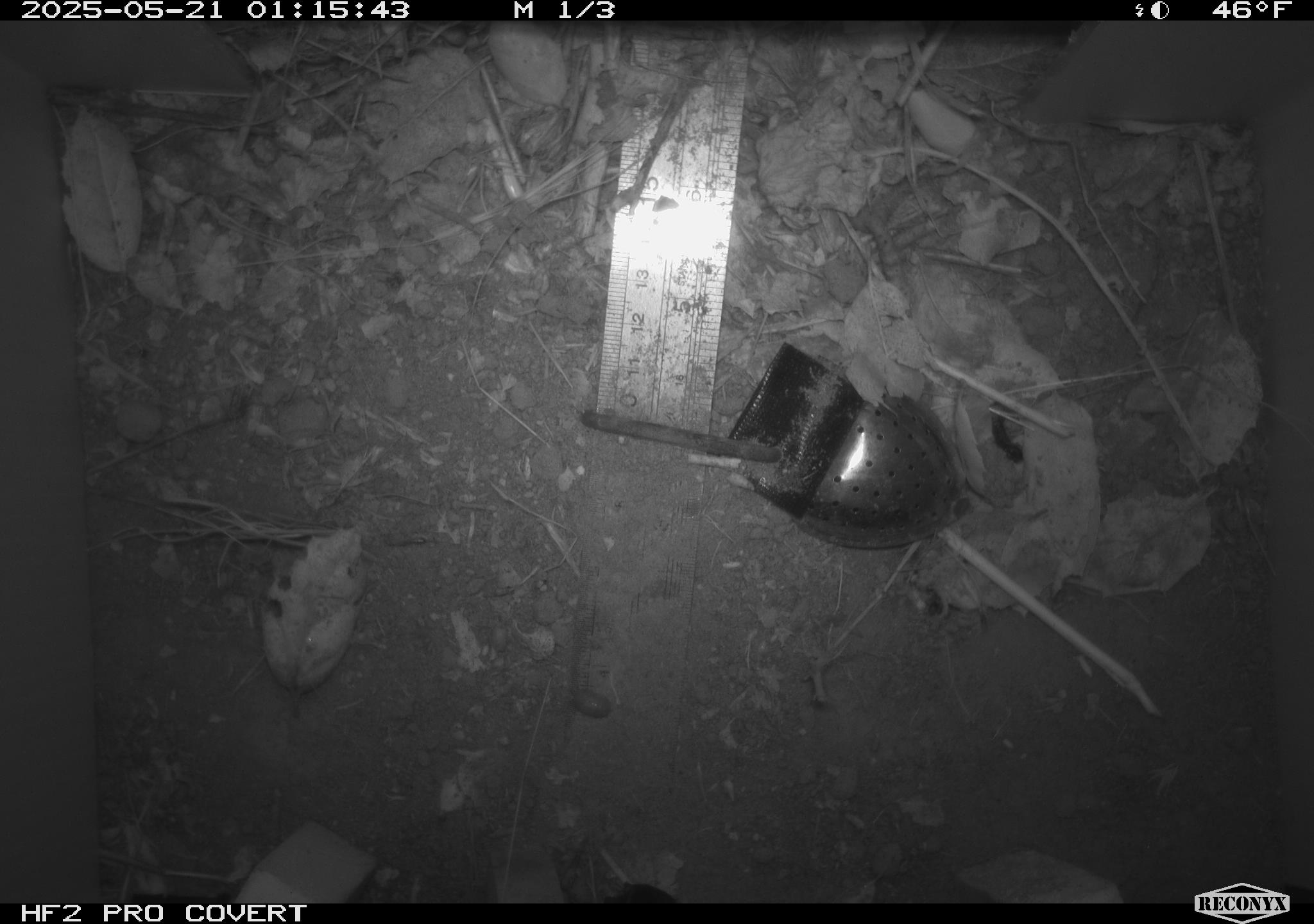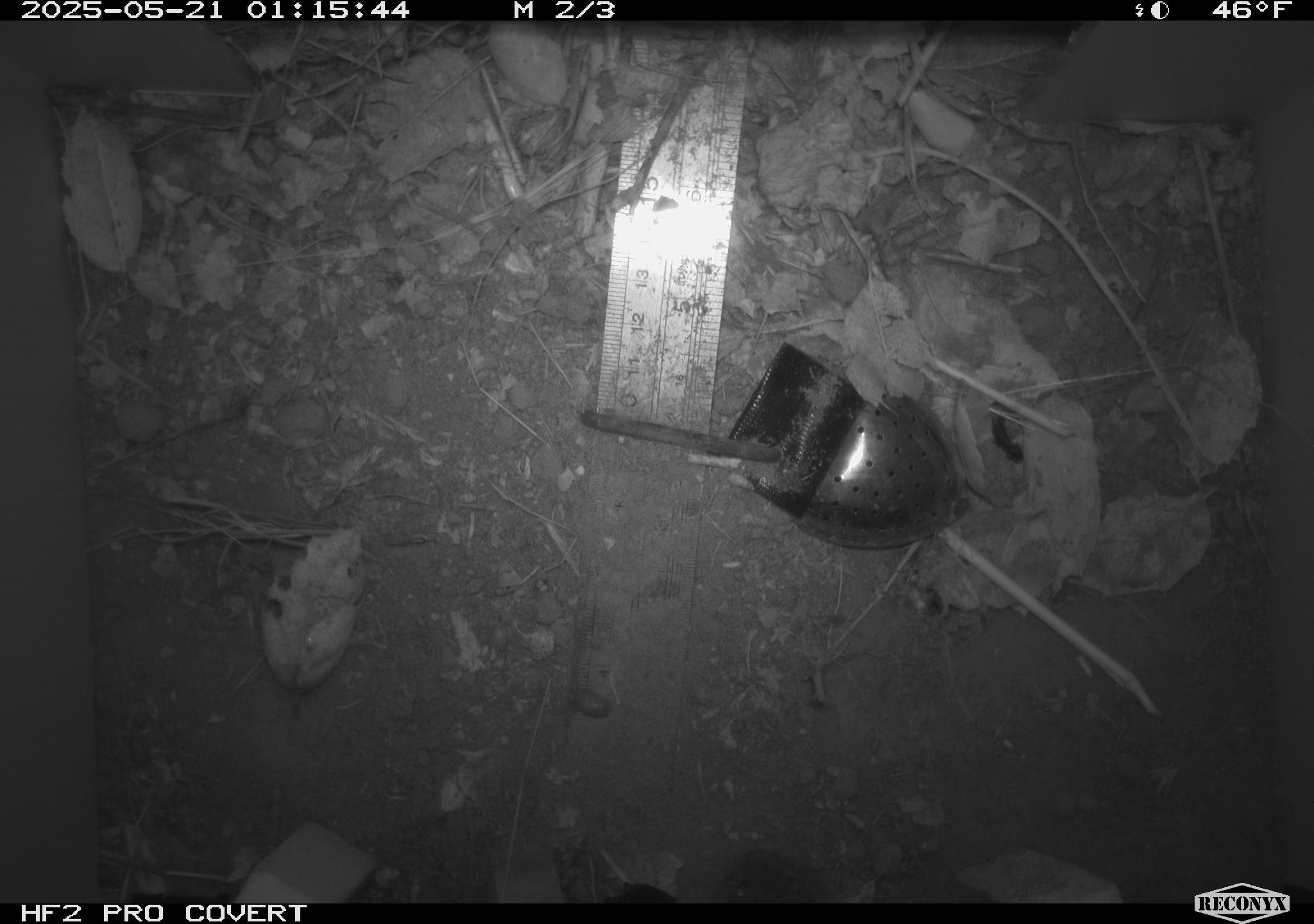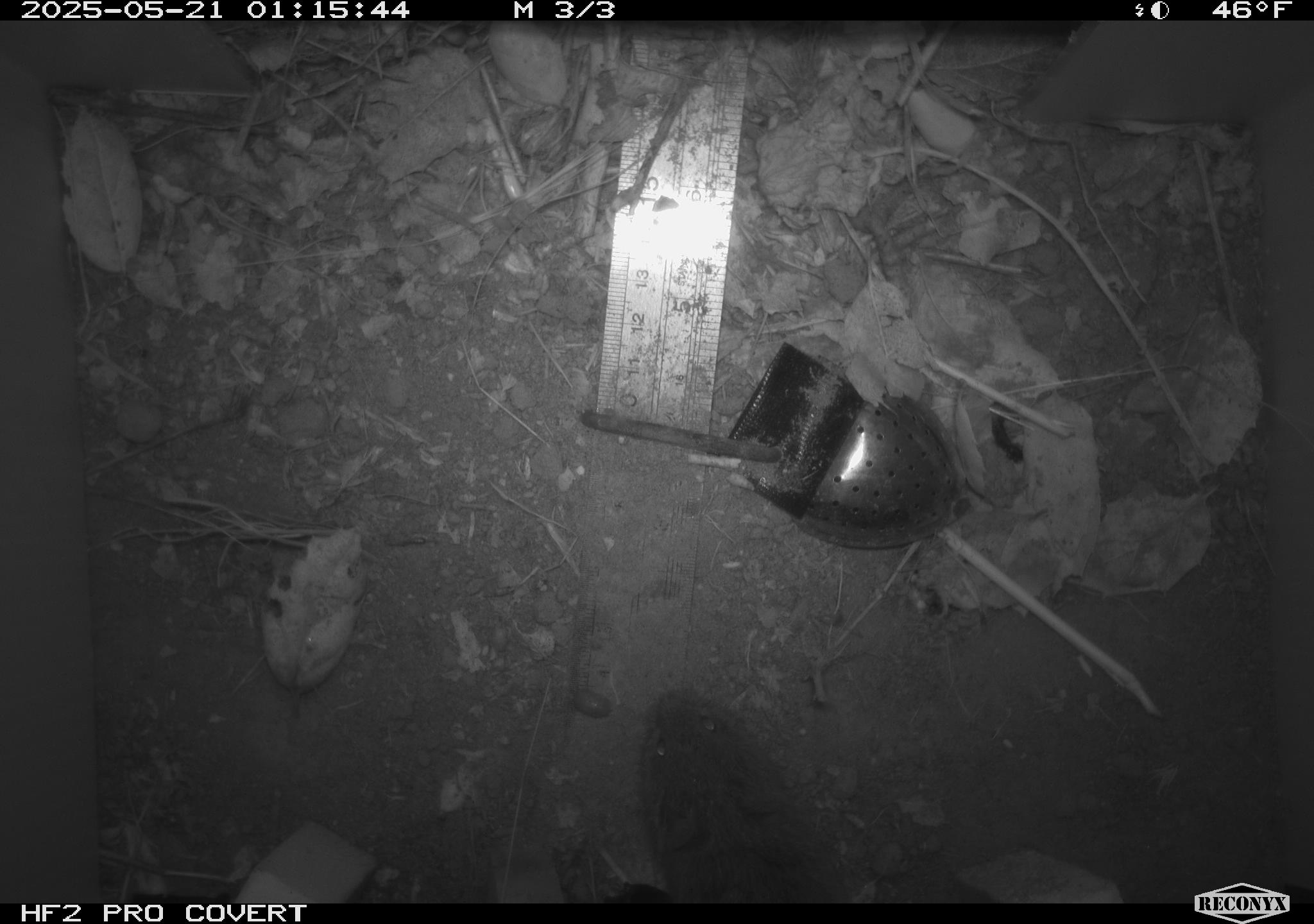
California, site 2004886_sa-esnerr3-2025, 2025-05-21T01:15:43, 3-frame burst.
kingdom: Animalia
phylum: Chordata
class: Mammalia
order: Rodentia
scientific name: Rodentia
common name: rodent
Rodent (Rodentia).